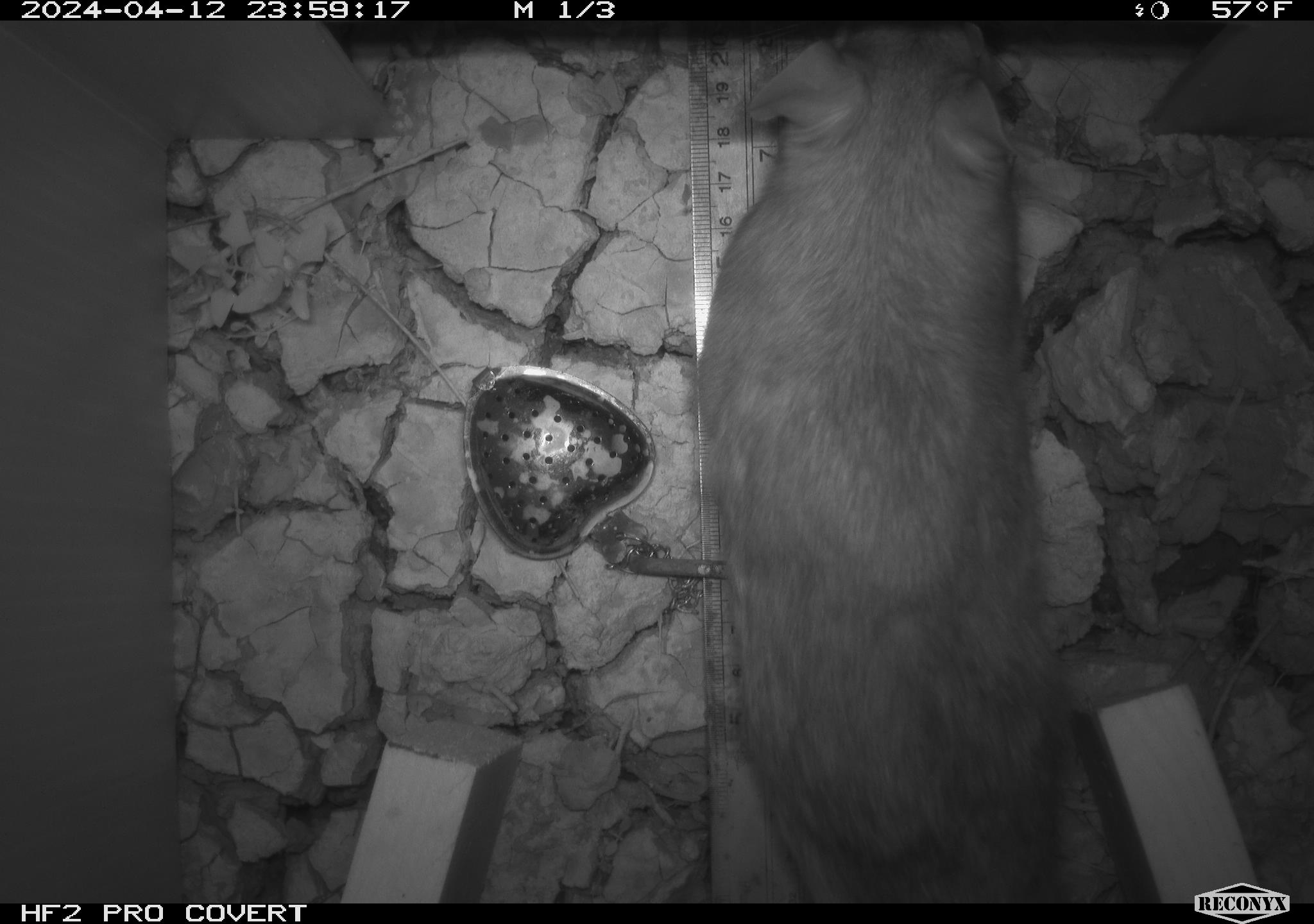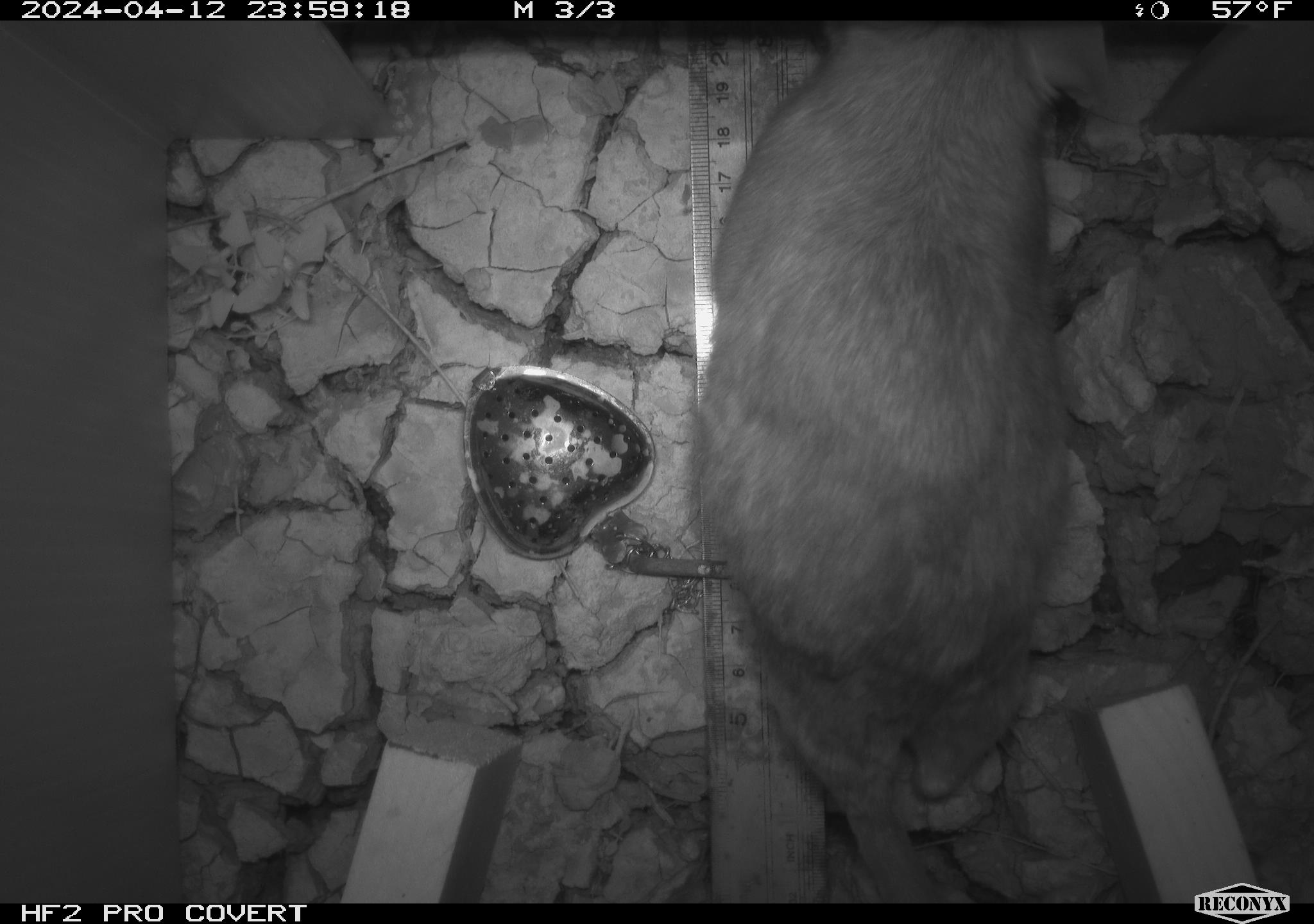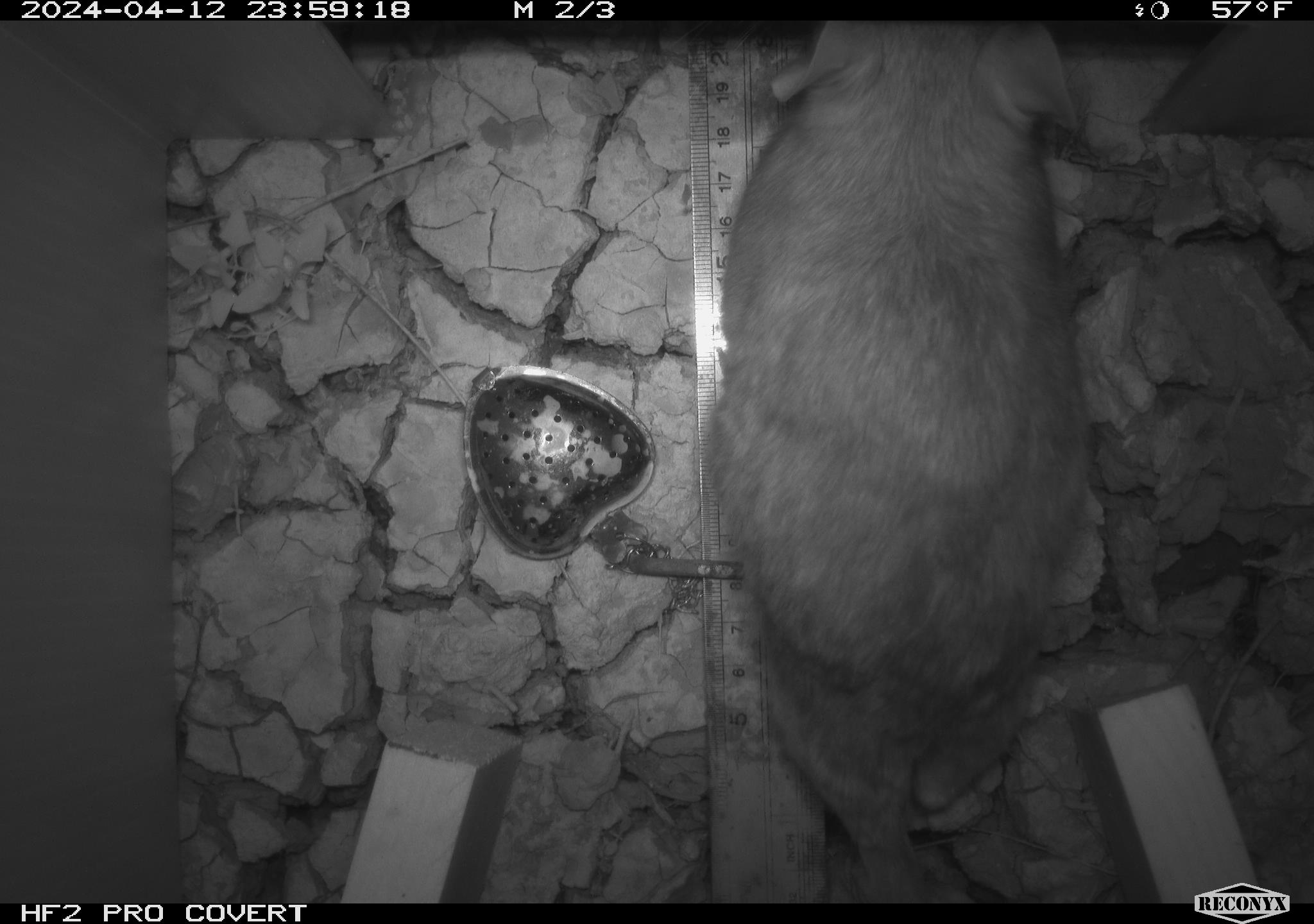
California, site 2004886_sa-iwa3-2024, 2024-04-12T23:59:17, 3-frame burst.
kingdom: Animalia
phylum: Chordata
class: Mammalia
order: Rodentia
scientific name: Rodentia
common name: woodrat or rat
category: woodrat or rat species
Woodrat or rat species (woodrat or rat) (Rodentia).